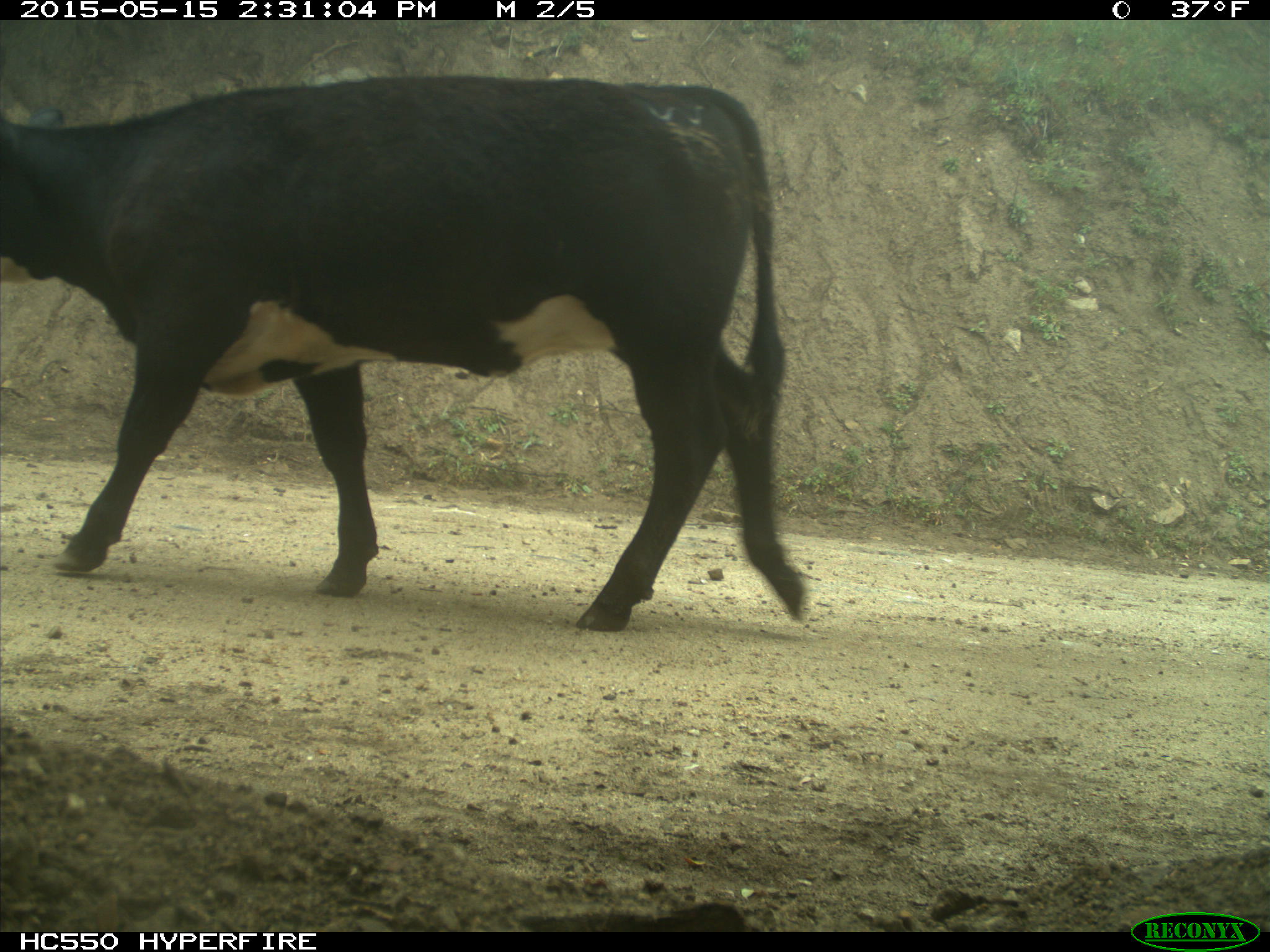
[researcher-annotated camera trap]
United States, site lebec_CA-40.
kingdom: Animalia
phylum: Chordata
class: Mammalia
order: Artiodactyla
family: Bovidae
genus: Bos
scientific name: Bos taurus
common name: domestic cow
Bos taurus (domestic cow).